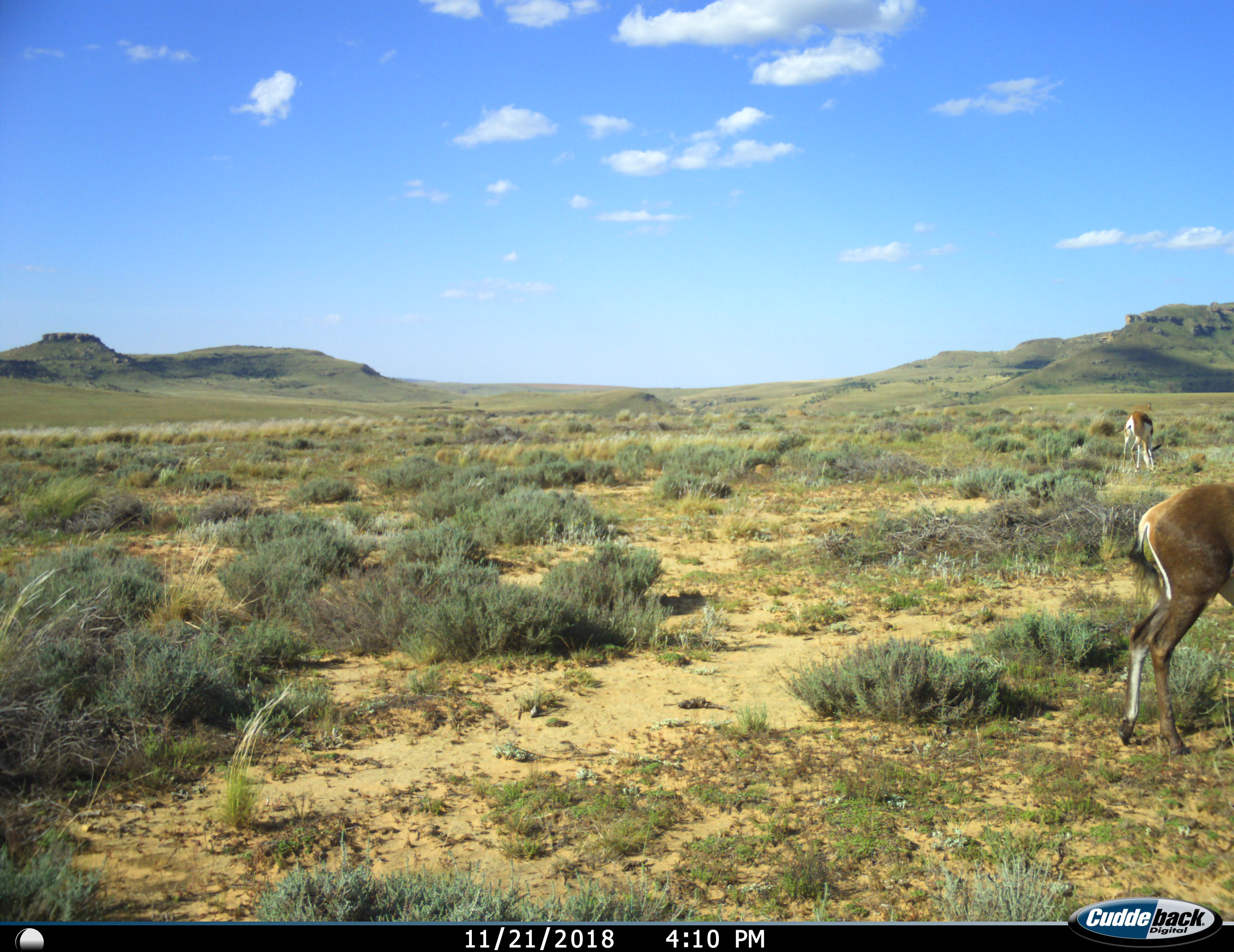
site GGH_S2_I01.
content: unidentified animal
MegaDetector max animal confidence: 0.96